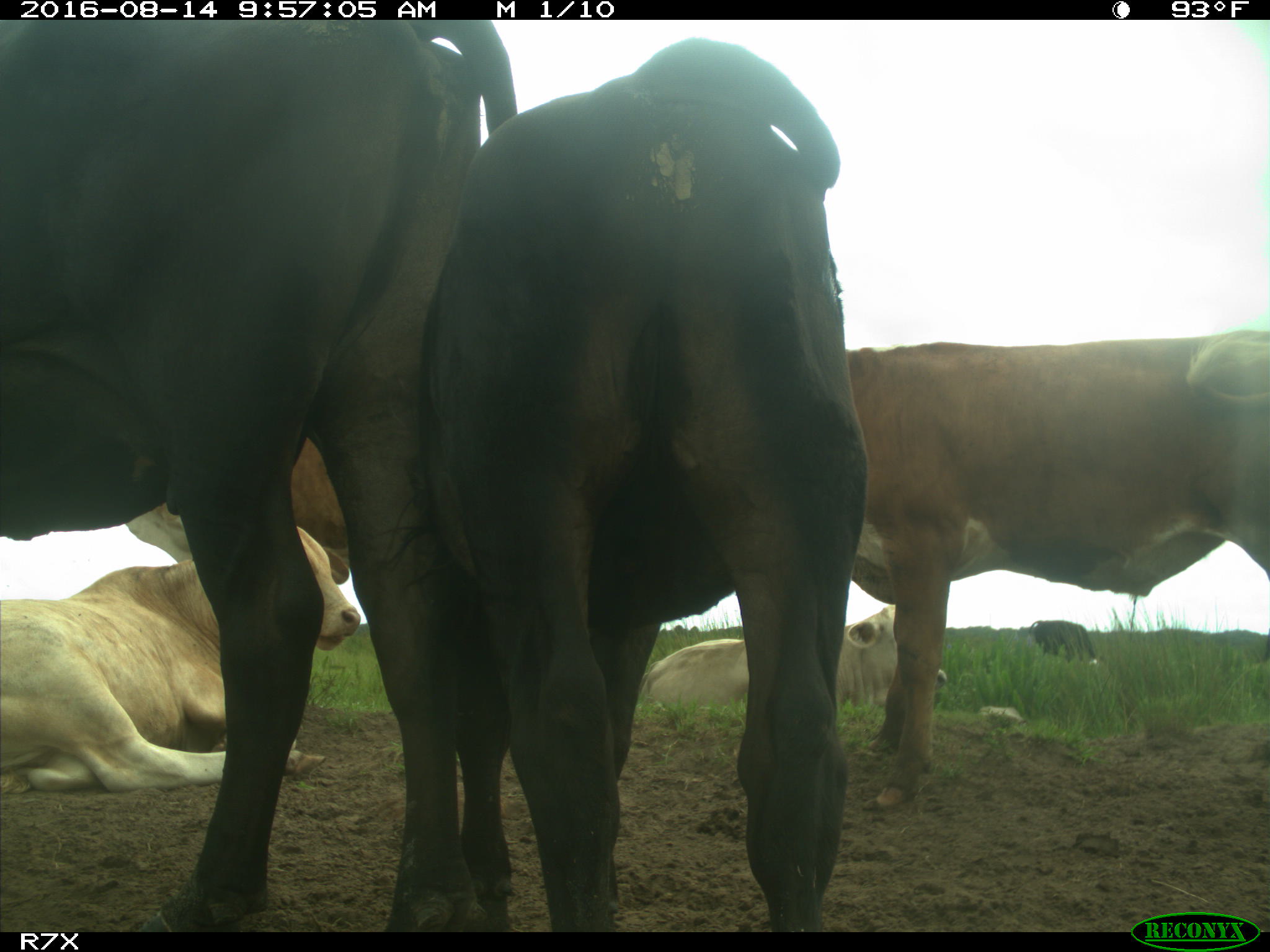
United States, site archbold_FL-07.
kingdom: Animalia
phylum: Chordata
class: Mammalia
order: Artiodactyla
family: Bovidae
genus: Bos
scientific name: Bos taurus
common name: domestic cow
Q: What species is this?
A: Bos taurus (domestic cow).